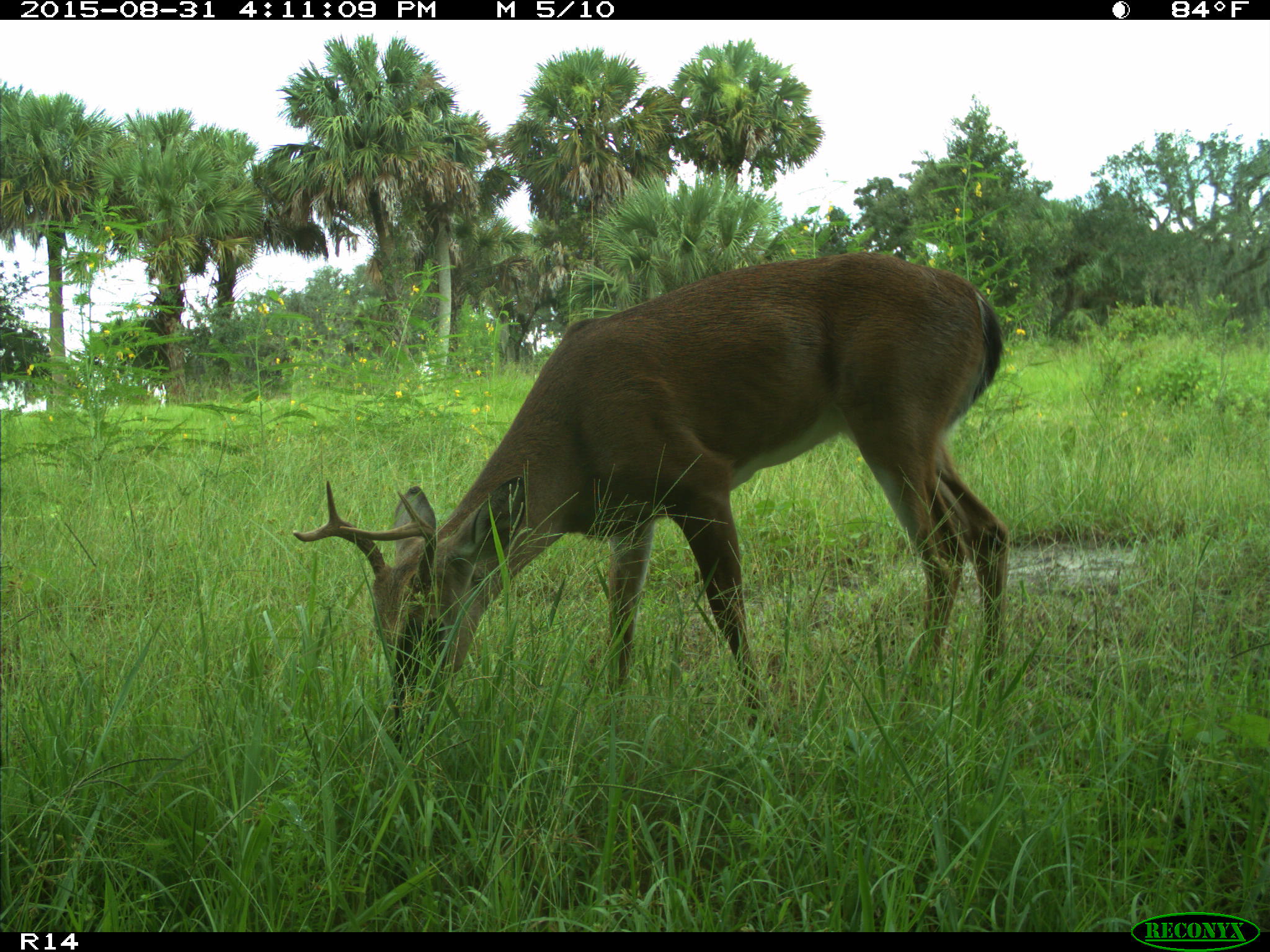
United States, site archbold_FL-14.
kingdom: Animalia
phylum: Chordata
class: Mammalia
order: Artiodactyla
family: Cervidae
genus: Odocoileus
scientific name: Odocoileus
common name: deer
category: unidentified deer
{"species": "unidentified deer (deer) (Odocoileus)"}